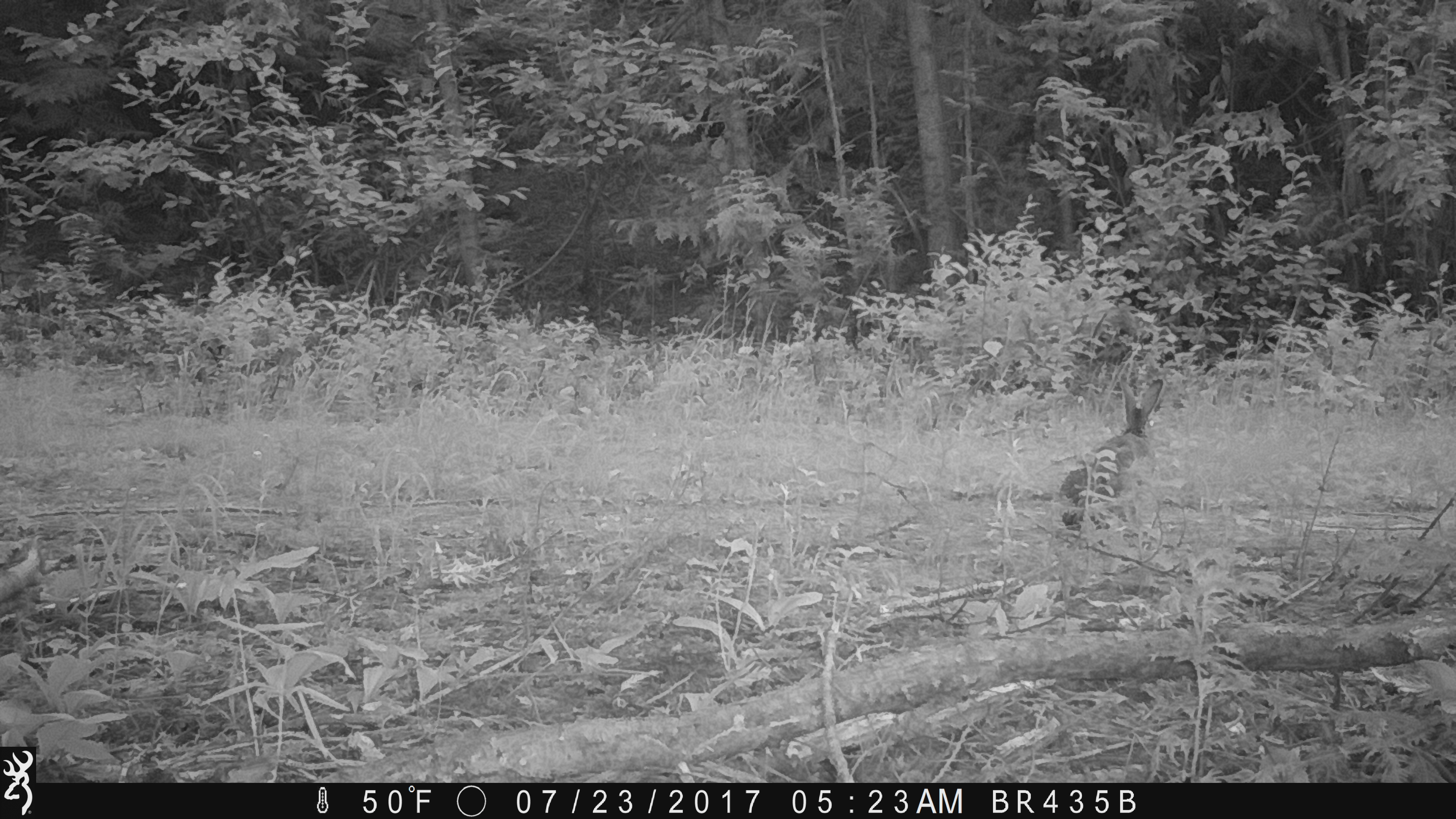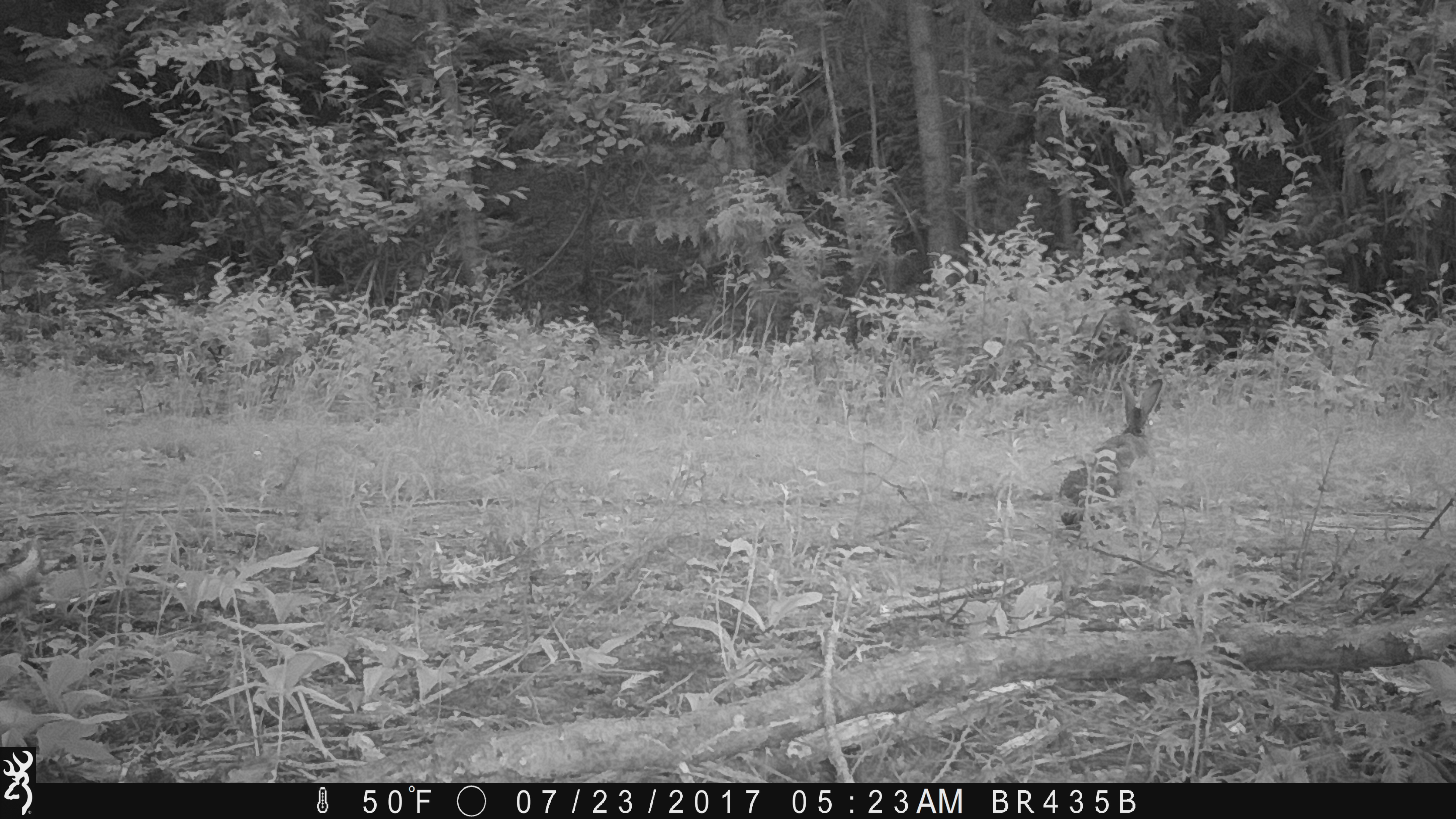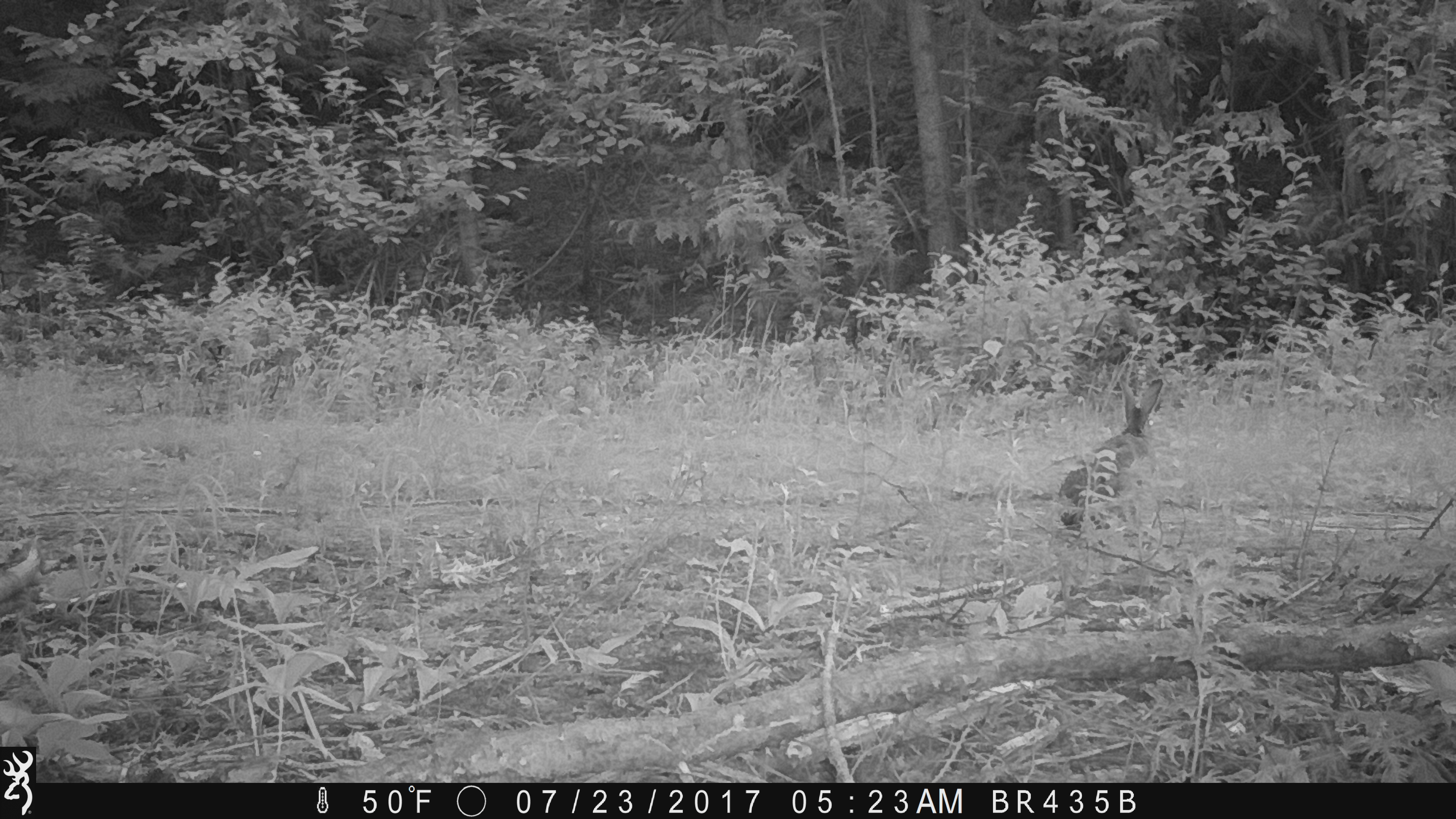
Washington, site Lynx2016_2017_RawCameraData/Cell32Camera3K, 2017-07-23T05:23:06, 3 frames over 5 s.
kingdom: Animalia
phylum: Chordata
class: Mammalia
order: Lagomorpha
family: Leporidae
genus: Lepus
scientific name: Lepus americanus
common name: snowshoe hare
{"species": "Lepus americanus (snowshoe hare)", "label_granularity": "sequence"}